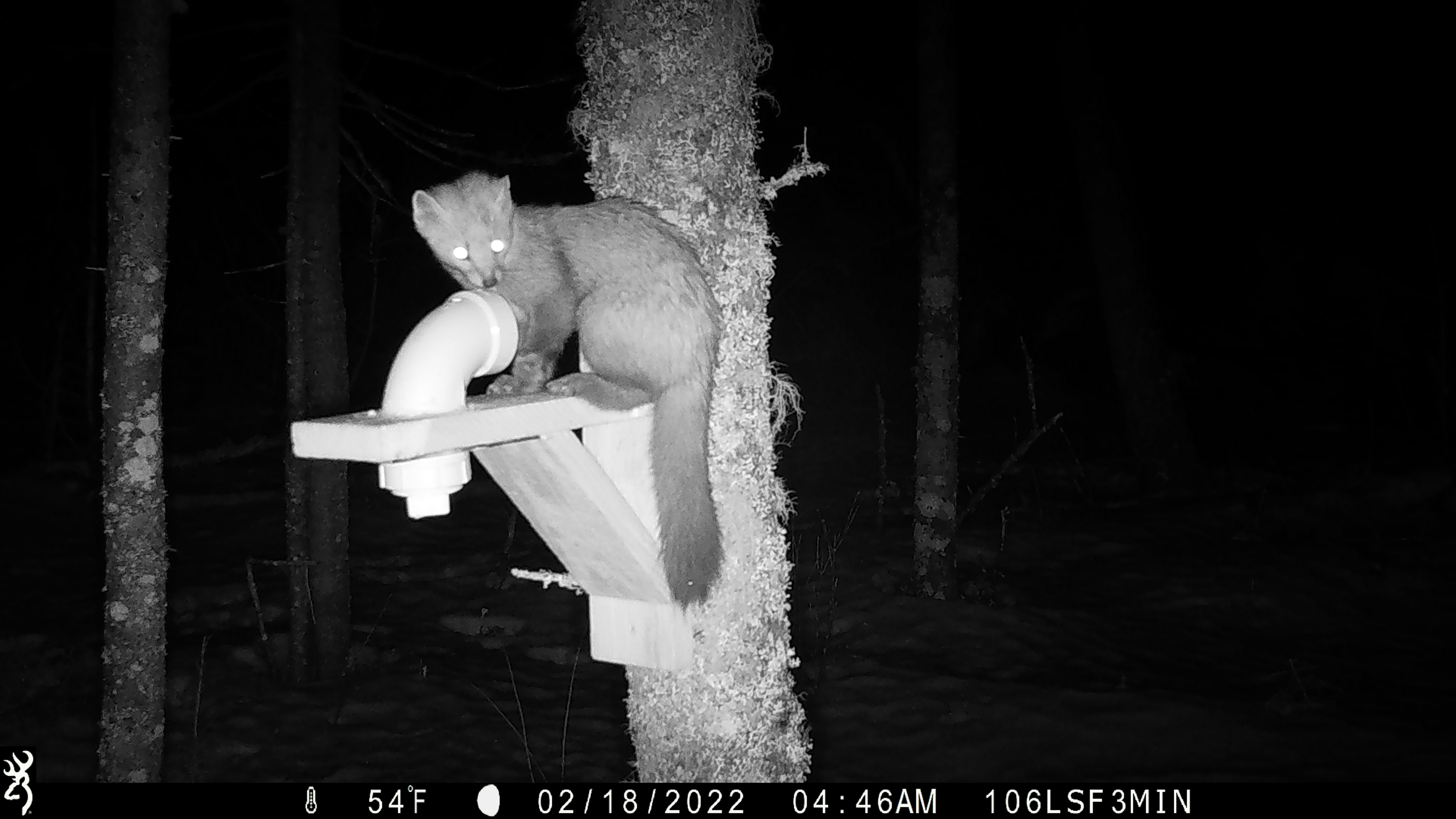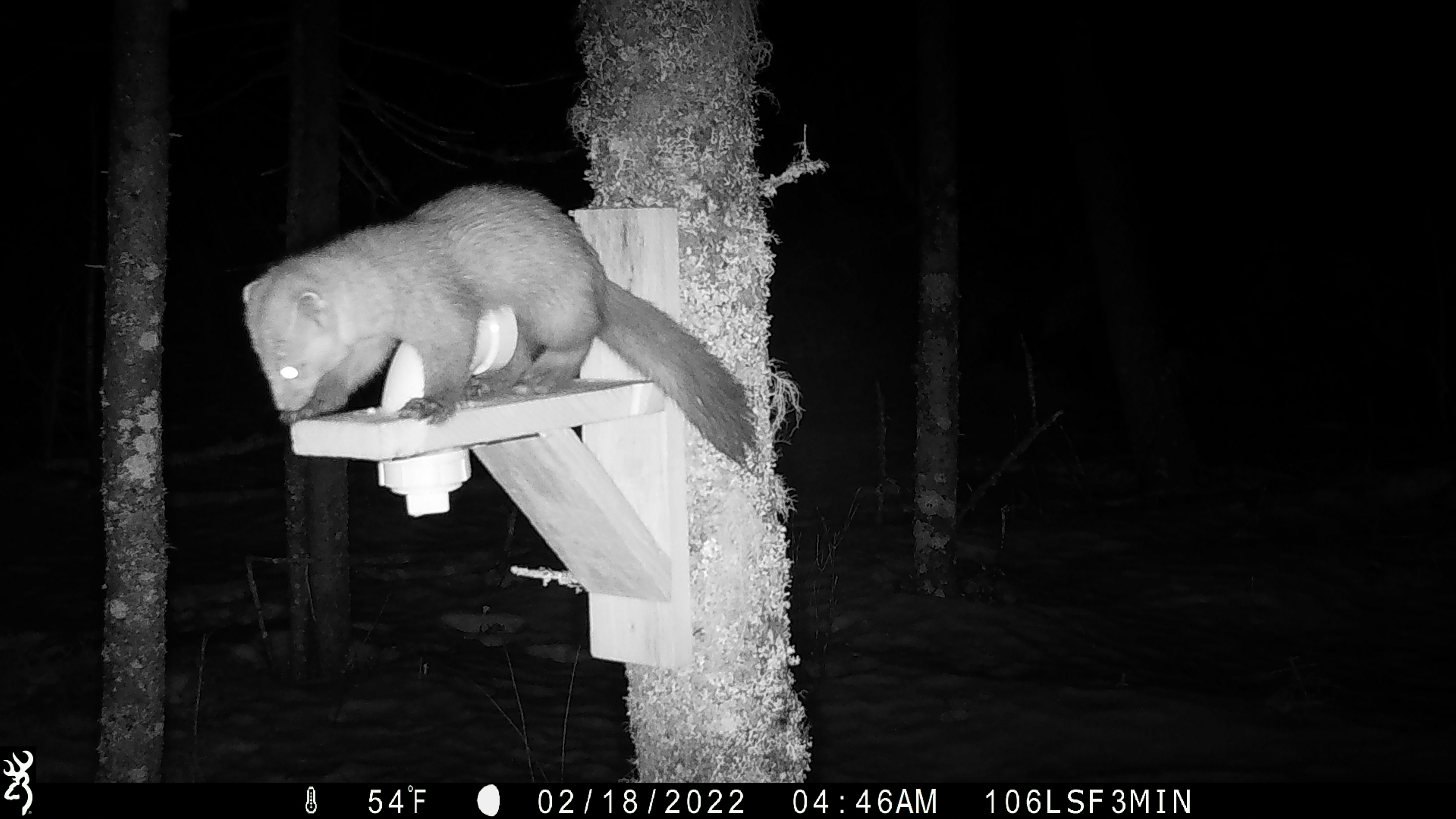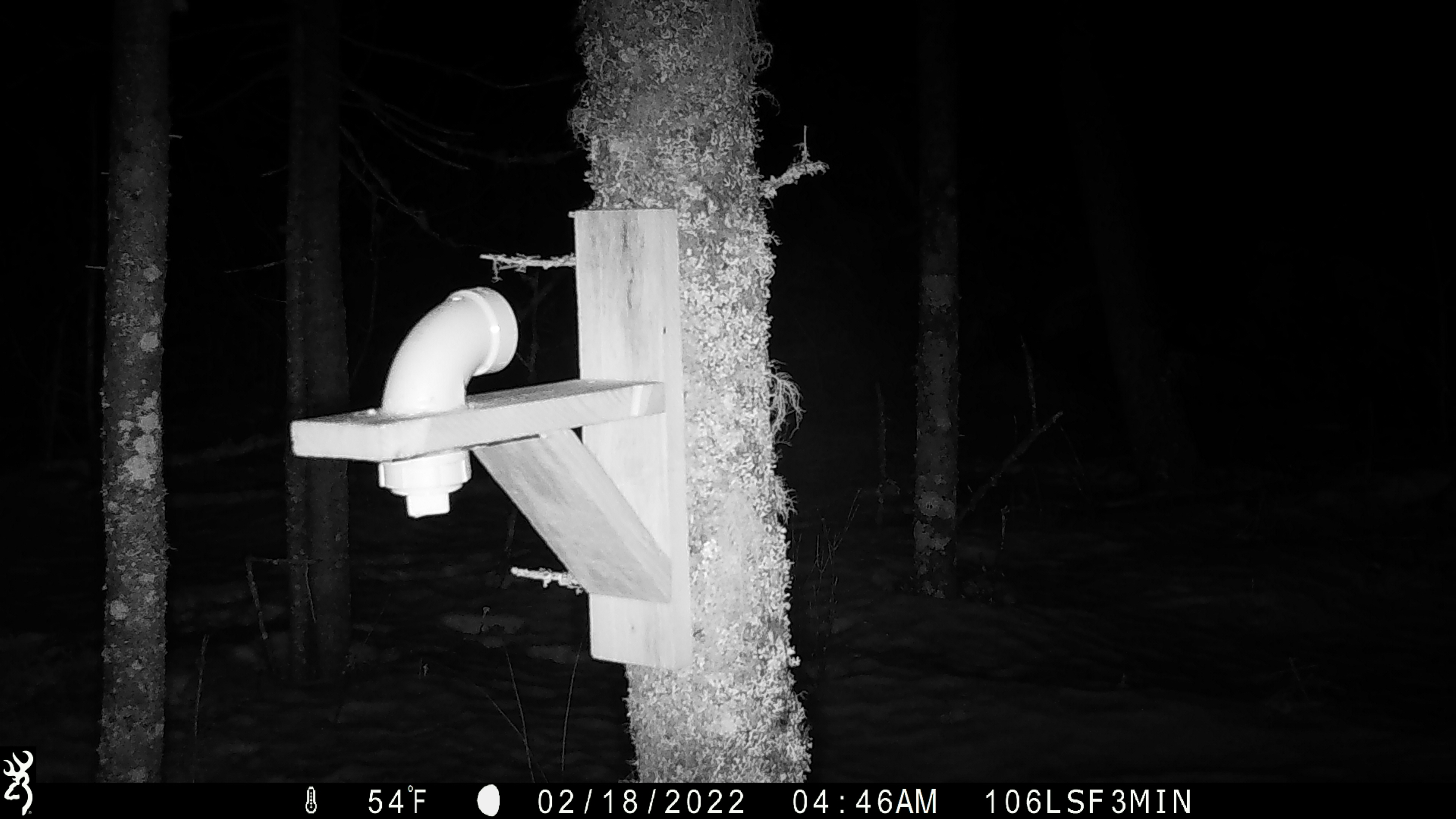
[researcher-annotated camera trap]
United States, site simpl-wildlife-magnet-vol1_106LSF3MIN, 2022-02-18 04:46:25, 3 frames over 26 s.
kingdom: Animalia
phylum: Chordata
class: Mammalia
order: Carnivora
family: Mustelidae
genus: Martes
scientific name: Martes americana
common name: american marten